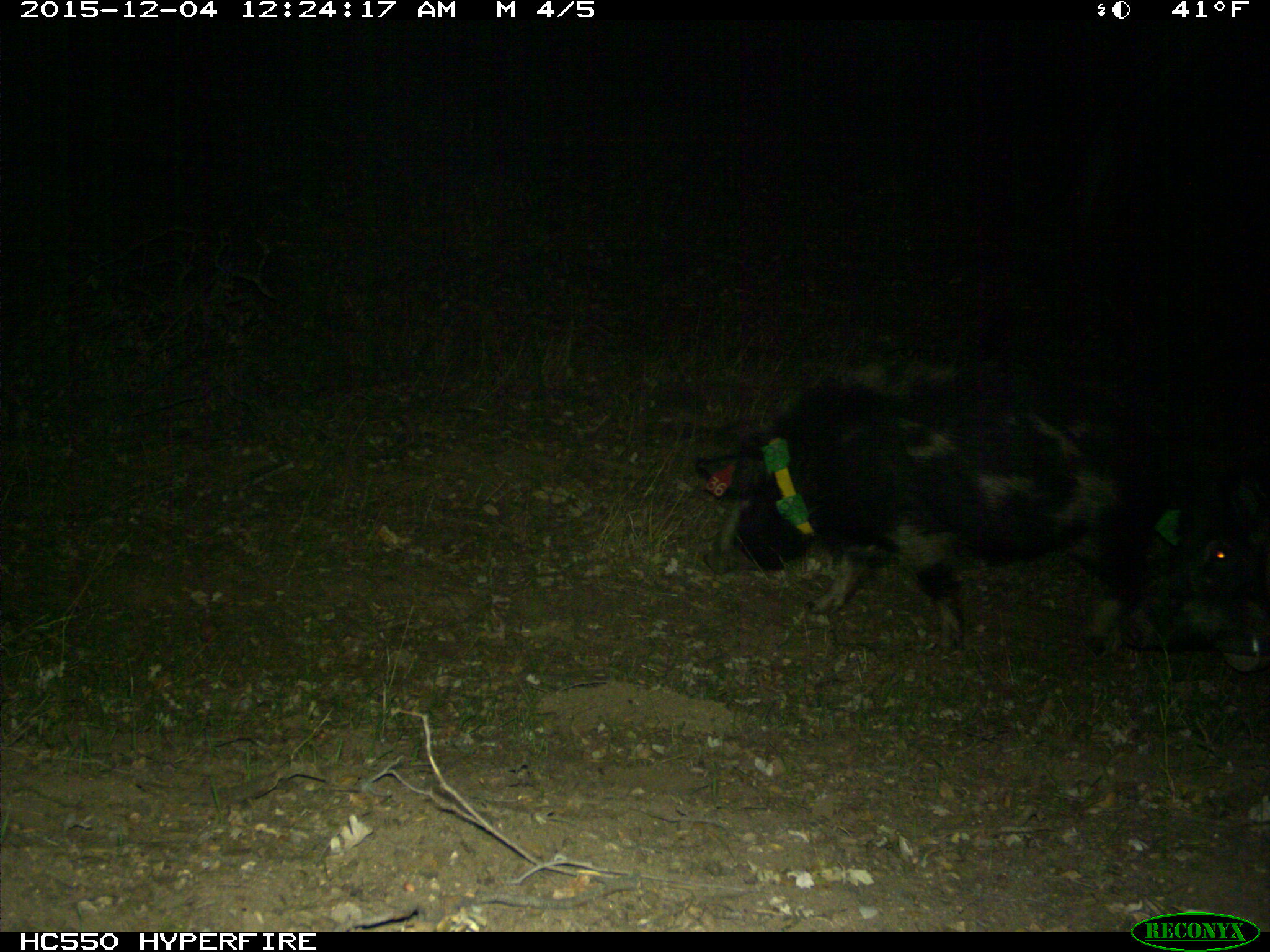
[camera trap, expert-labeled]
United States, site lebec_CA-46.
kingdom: Animalia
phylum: Chordata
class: Mammalia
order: Artiodactyla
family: Suidae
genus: Sus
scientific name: Sus scrofa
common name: wild boar